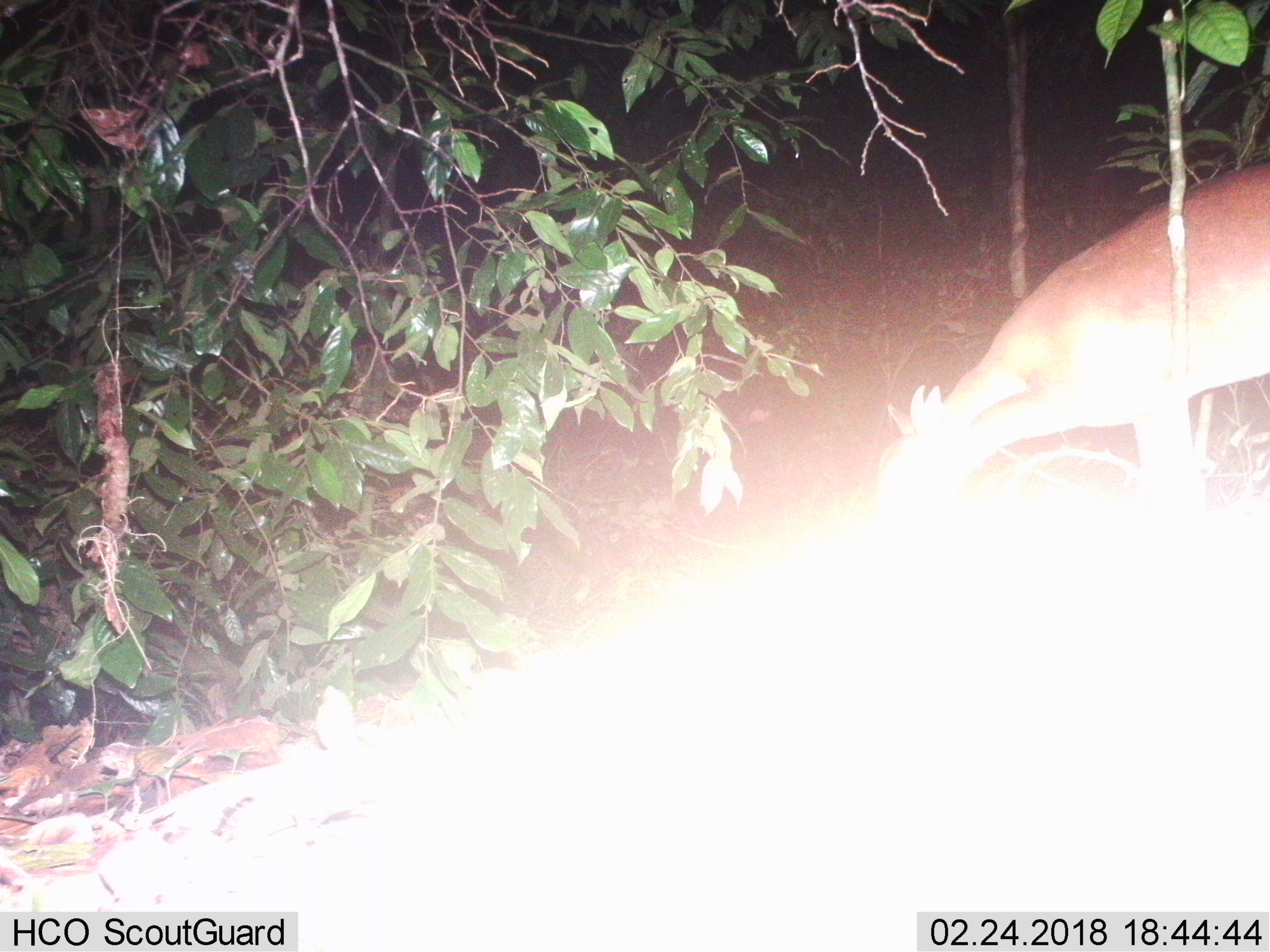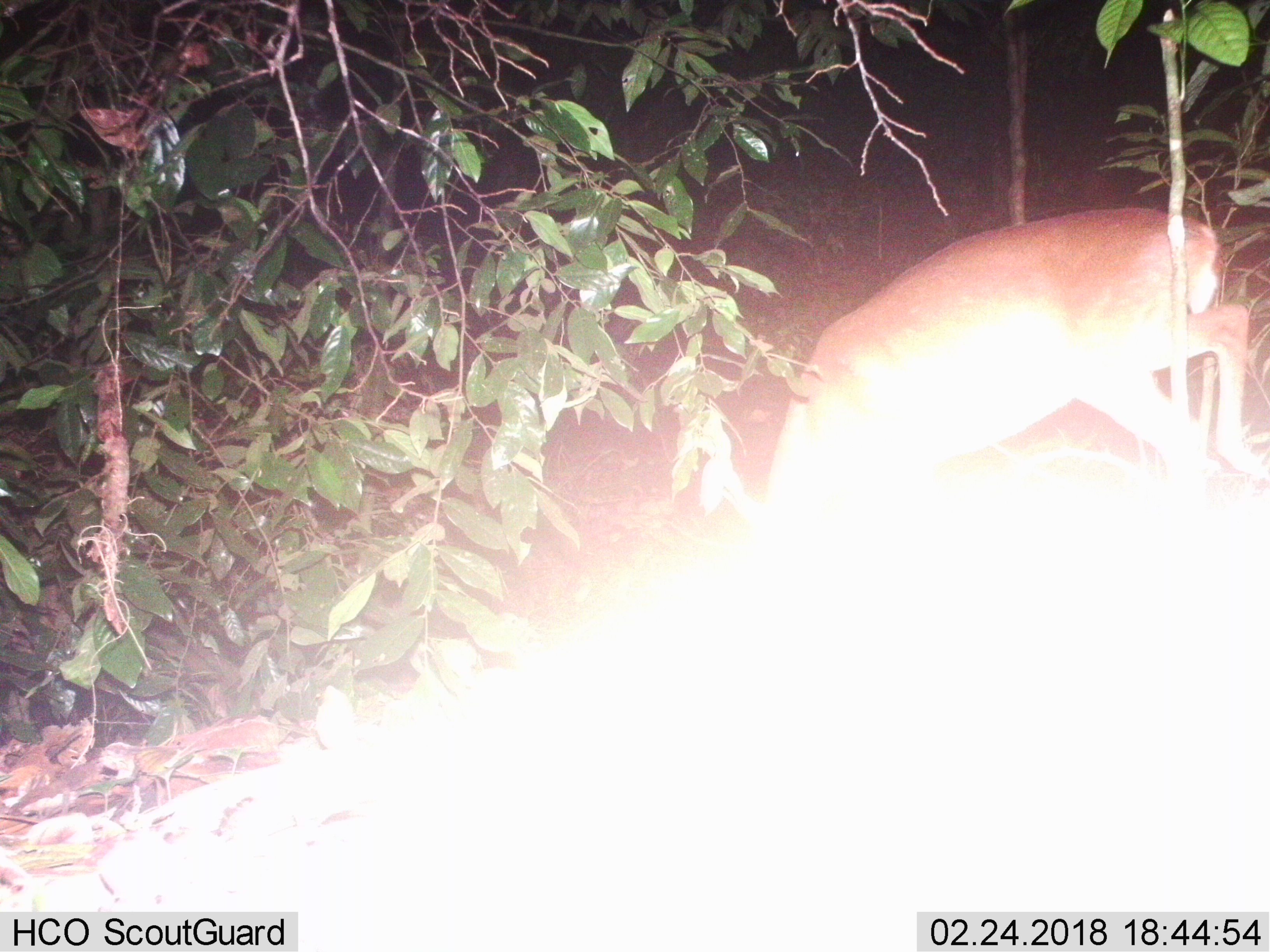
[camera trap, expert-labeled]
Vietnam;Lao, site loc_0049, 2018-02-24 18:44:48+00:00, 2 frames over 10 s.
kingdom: Animalia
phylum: Chordata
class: Mammalia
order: Artiodactyla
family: Cervidae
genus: Muntiacus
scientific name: Muntiacus vuquangensis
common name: large-antlered muntjac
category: large antlered muntjac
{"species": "large antlered muntjac (large-antlered muntjac) (Muntiacus vuquangensis)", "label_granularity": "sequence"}